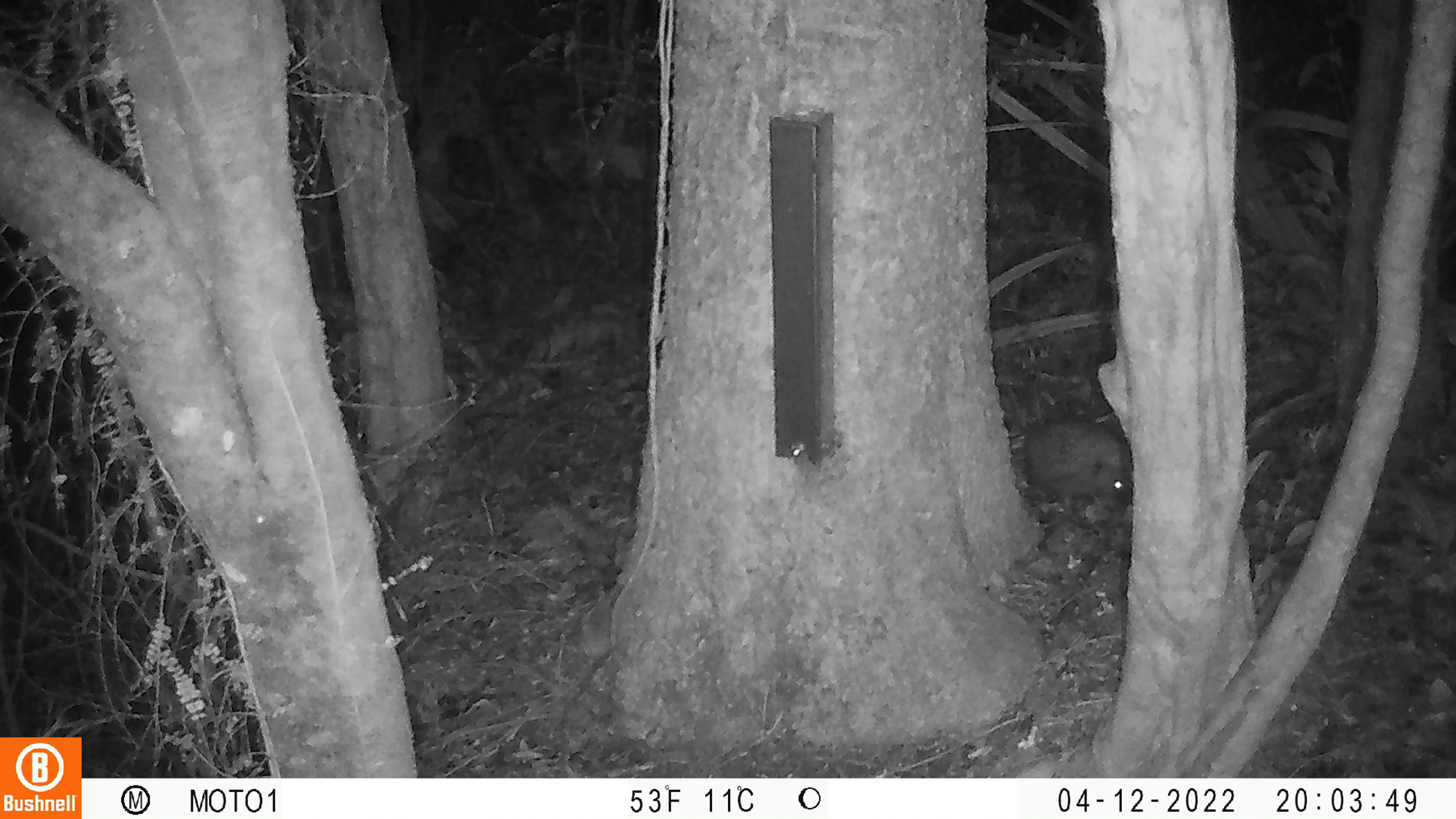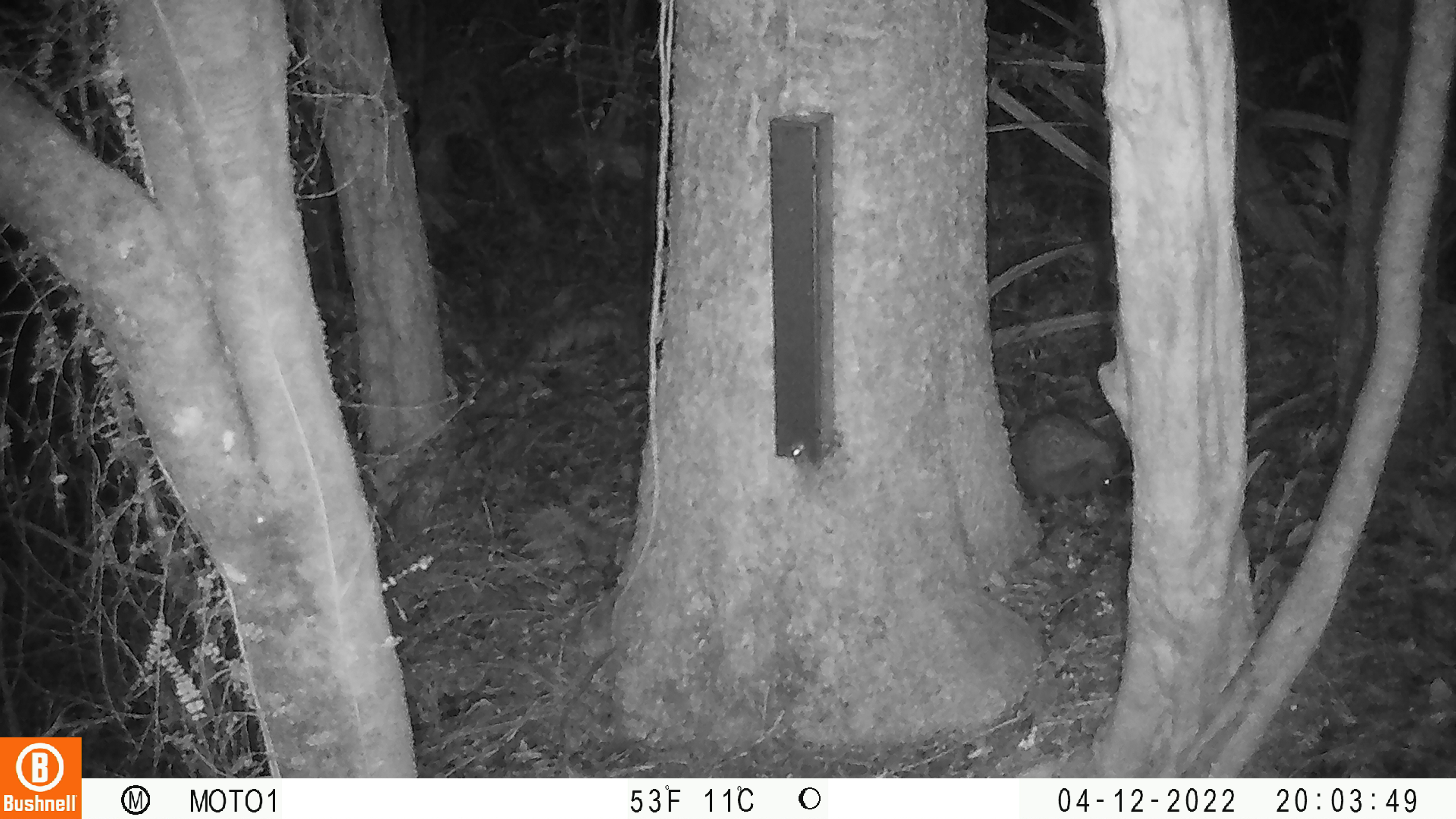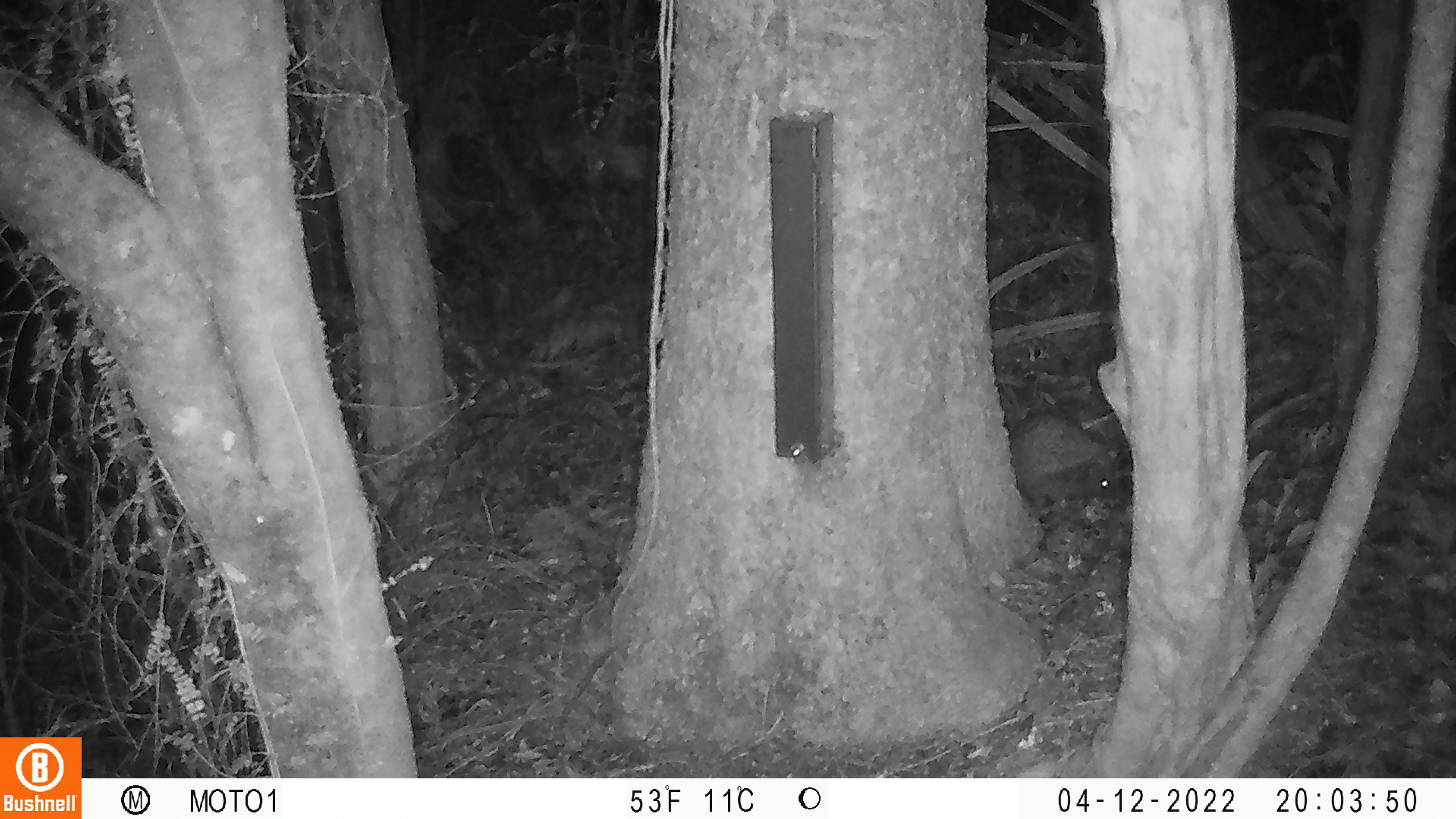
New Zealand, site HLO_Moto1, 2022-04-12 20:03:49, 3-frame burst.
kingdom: Animalia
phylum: Chordata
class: Mammalia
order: Eulipotyphla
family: Erinaceidae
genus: Erinaceus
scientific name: Erinaceus europaeus europaeus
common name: european hedgehog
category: hedgehog